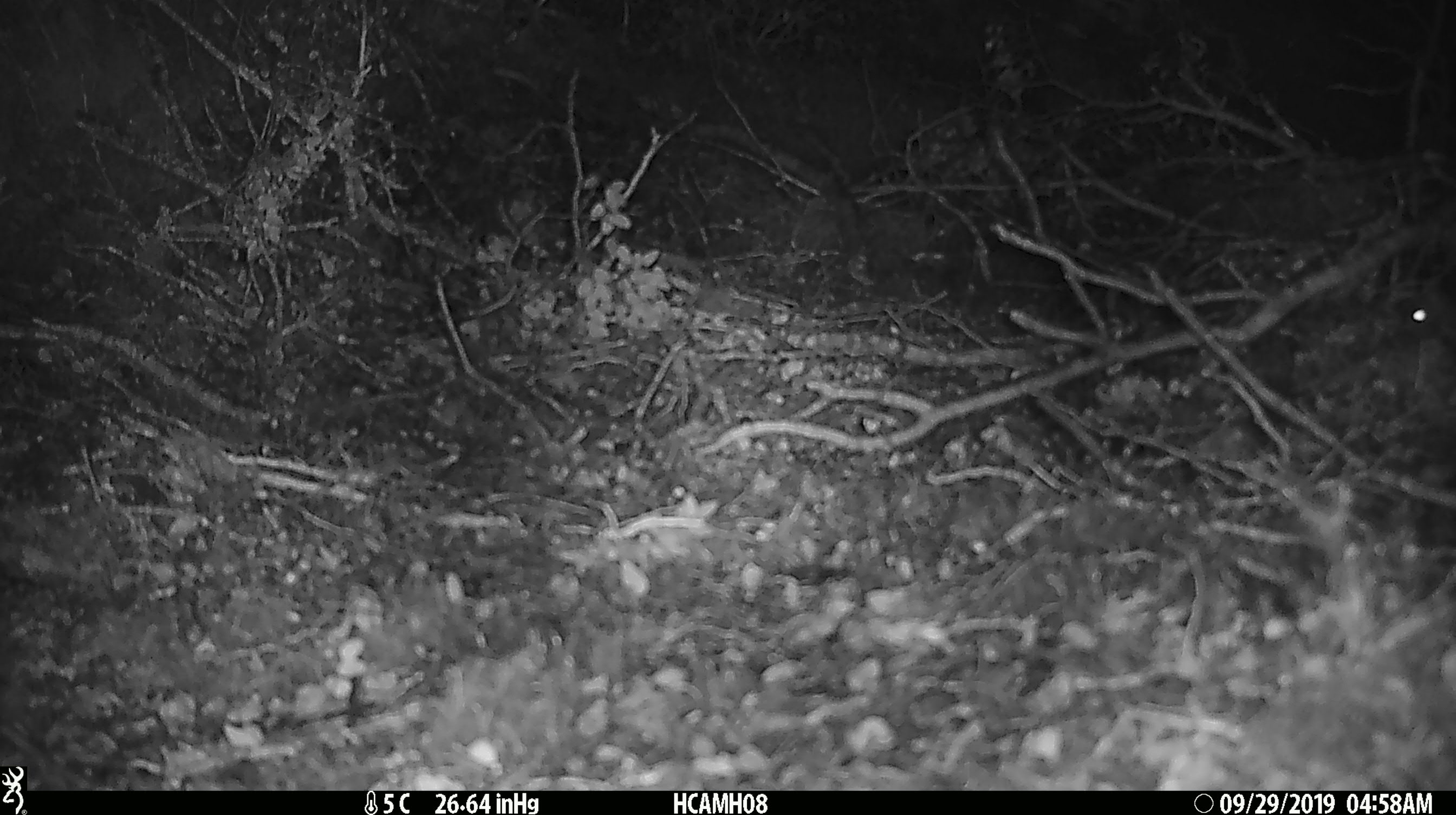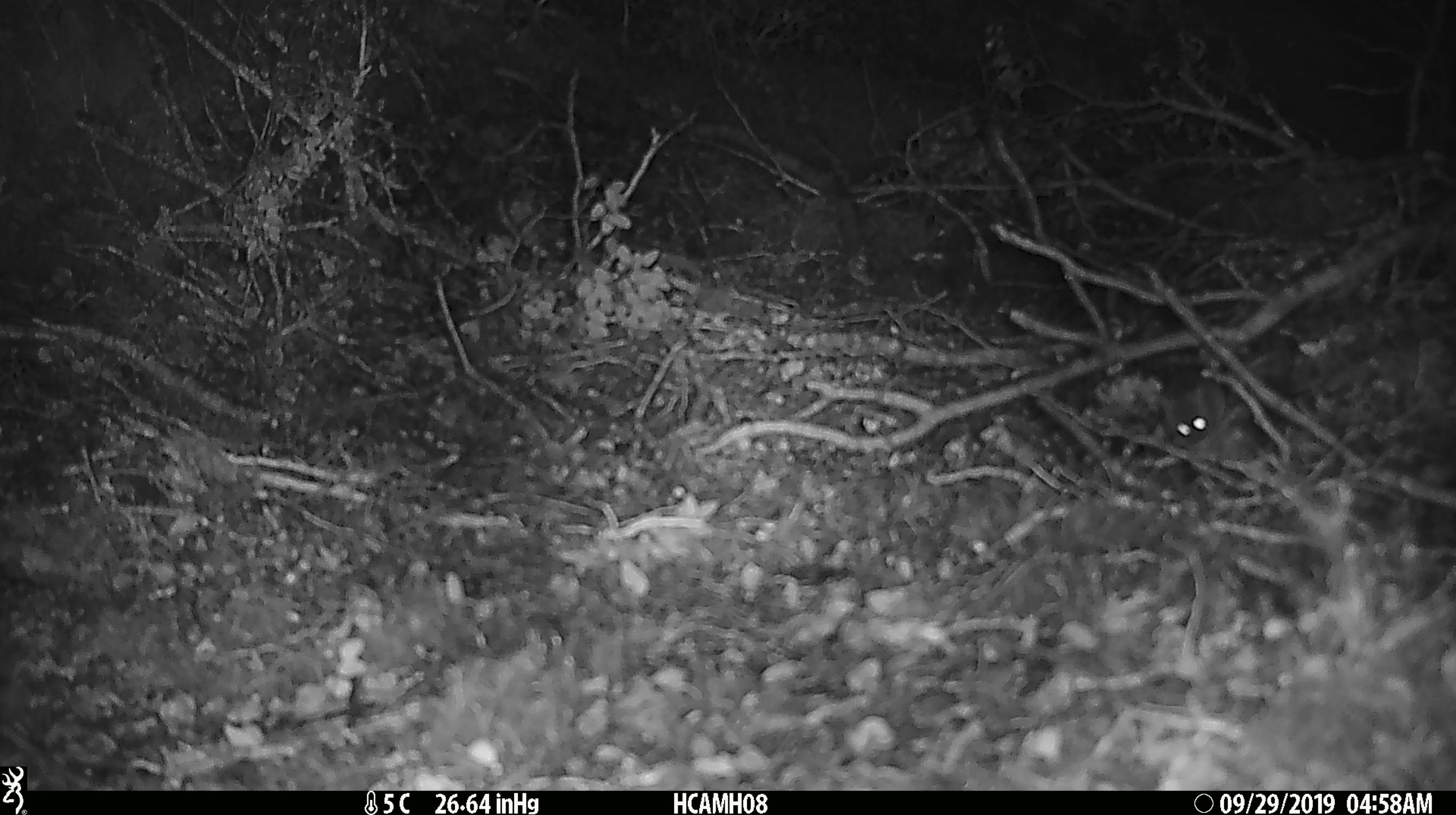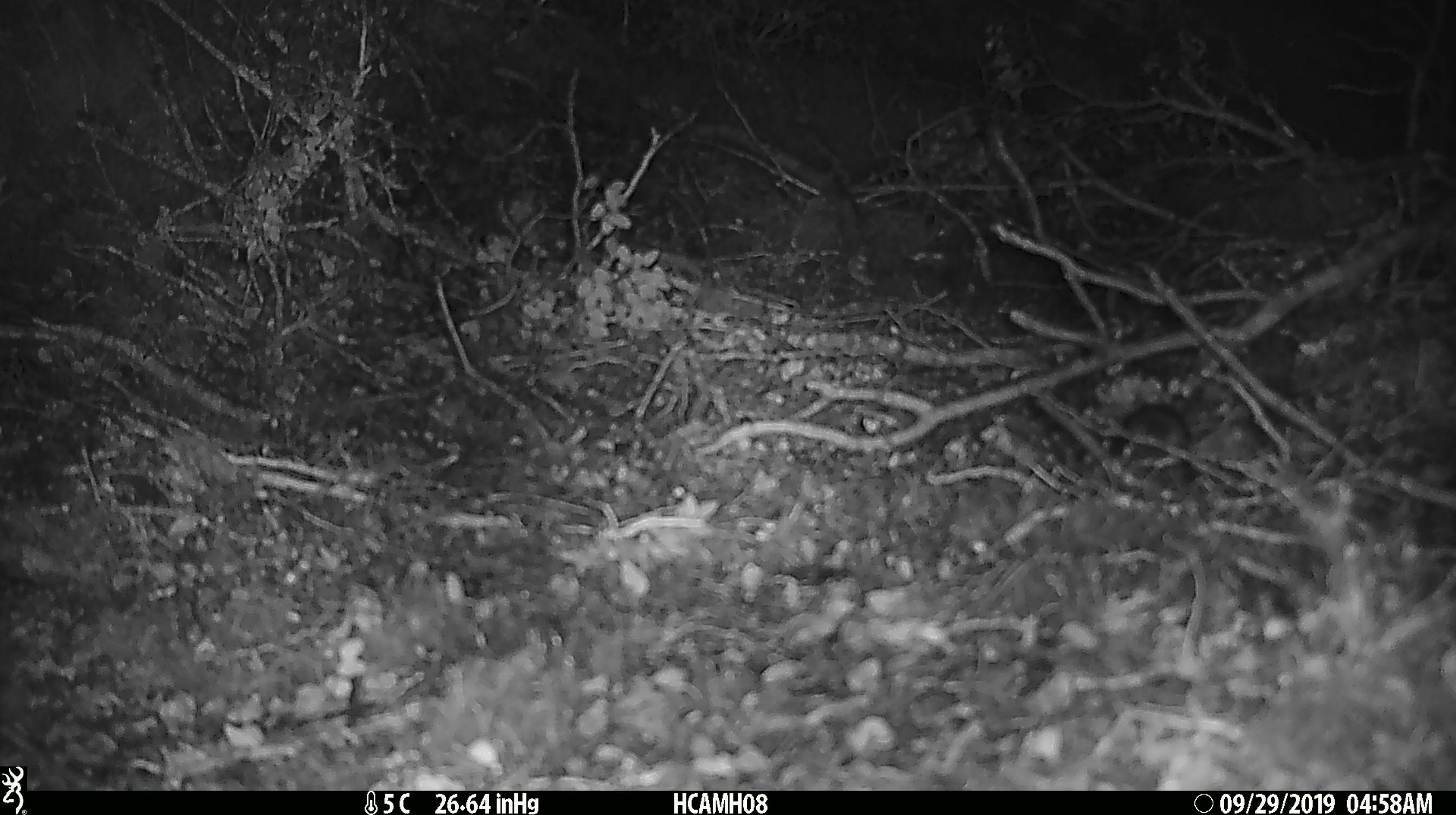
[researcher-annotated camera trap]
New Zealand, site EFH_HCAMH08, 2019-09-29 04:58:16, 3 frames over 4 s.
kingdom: Animalia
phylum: Chordata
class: Mammalia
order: Rodentia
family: Muridae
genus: Mus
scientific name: Mus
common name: mouse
Mouse (Mus).